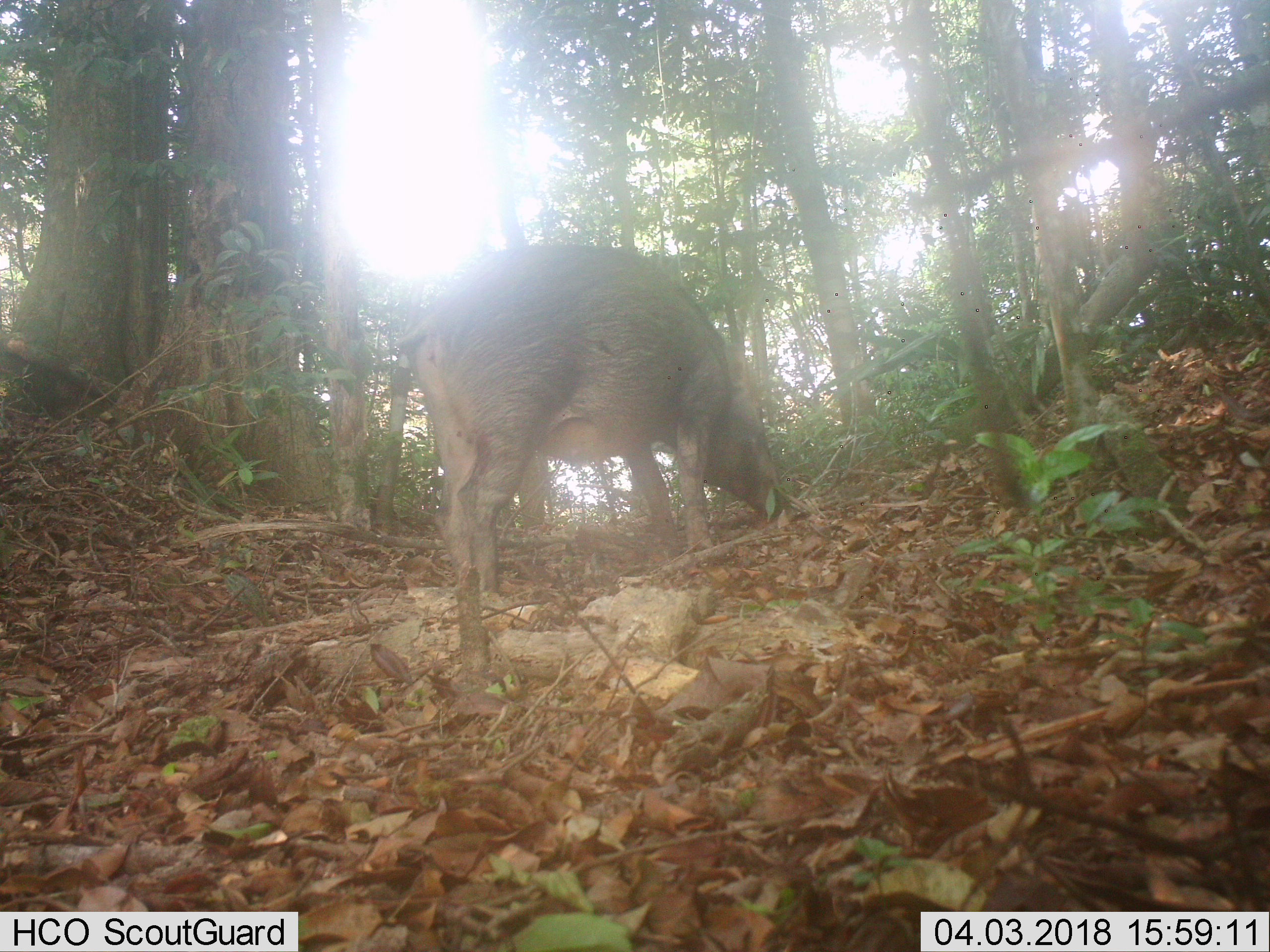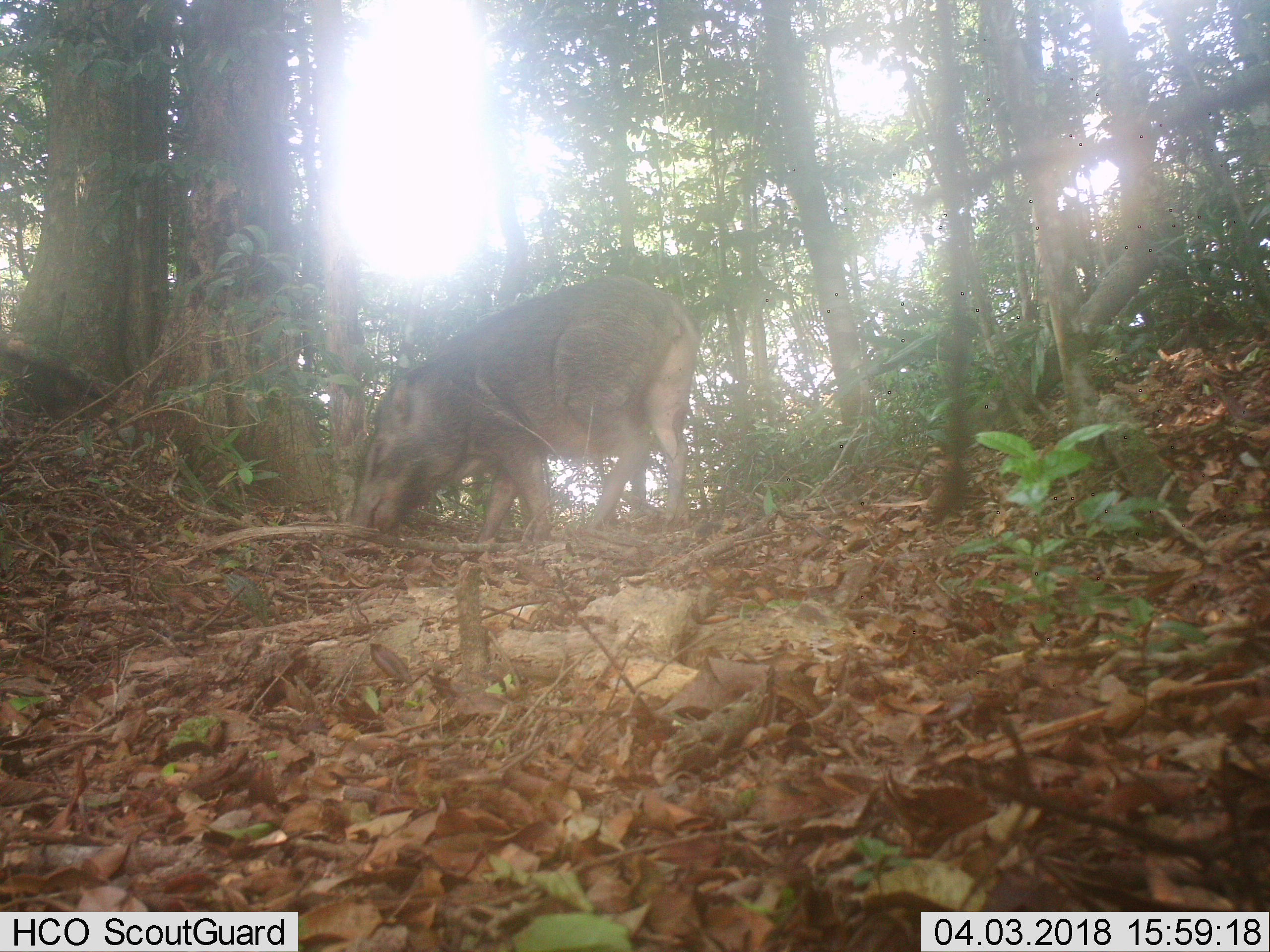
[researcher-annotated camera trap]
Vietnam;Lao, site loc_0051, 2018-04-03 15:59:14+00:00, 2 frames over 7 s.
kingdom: Animalia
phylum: Chordata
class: Mammalia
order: Artiodactyla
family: Suidae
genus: Sus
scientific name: Sus scrofa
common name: eurasian wild pig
Eurasian wild pig (Sus scrofa). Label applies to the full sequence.